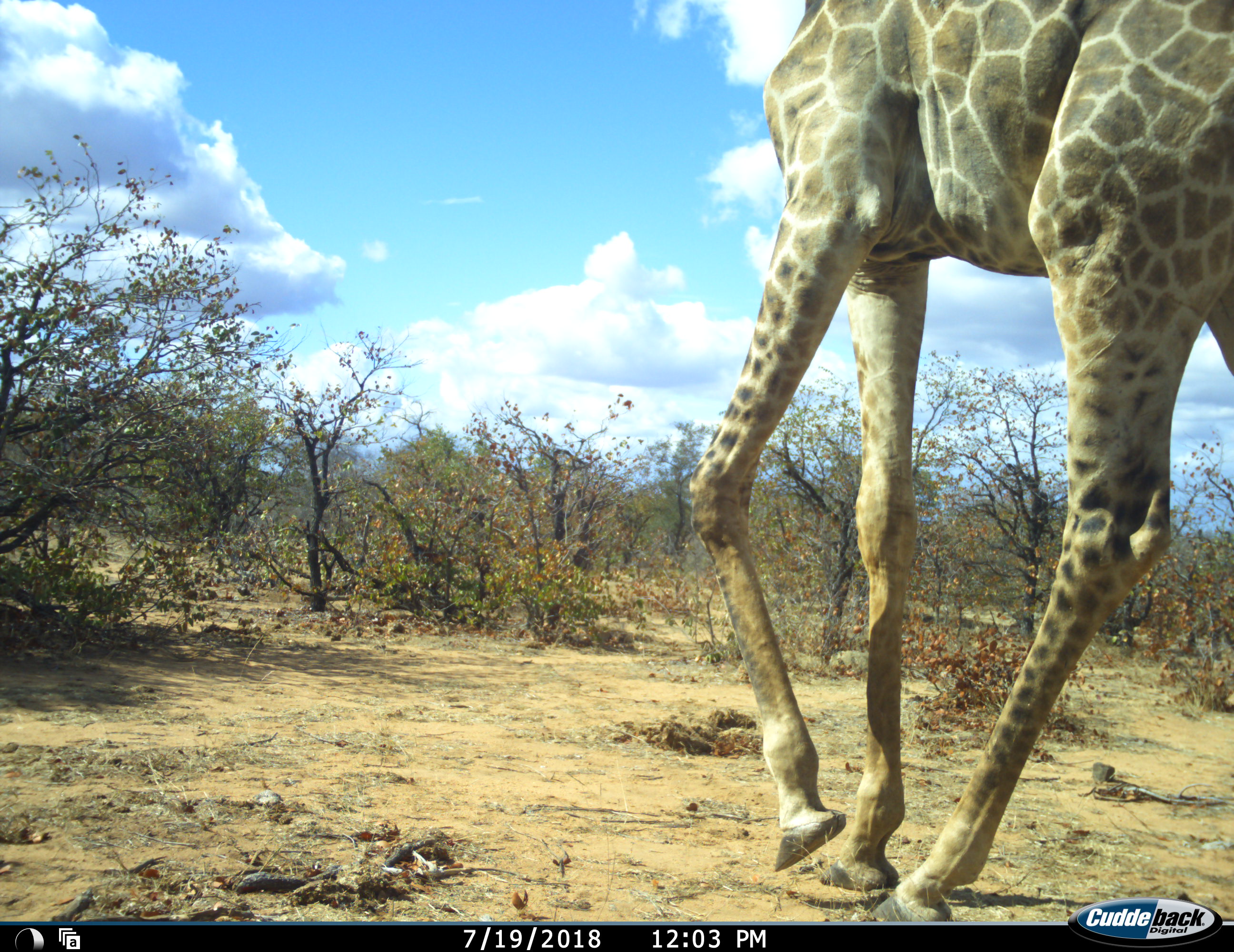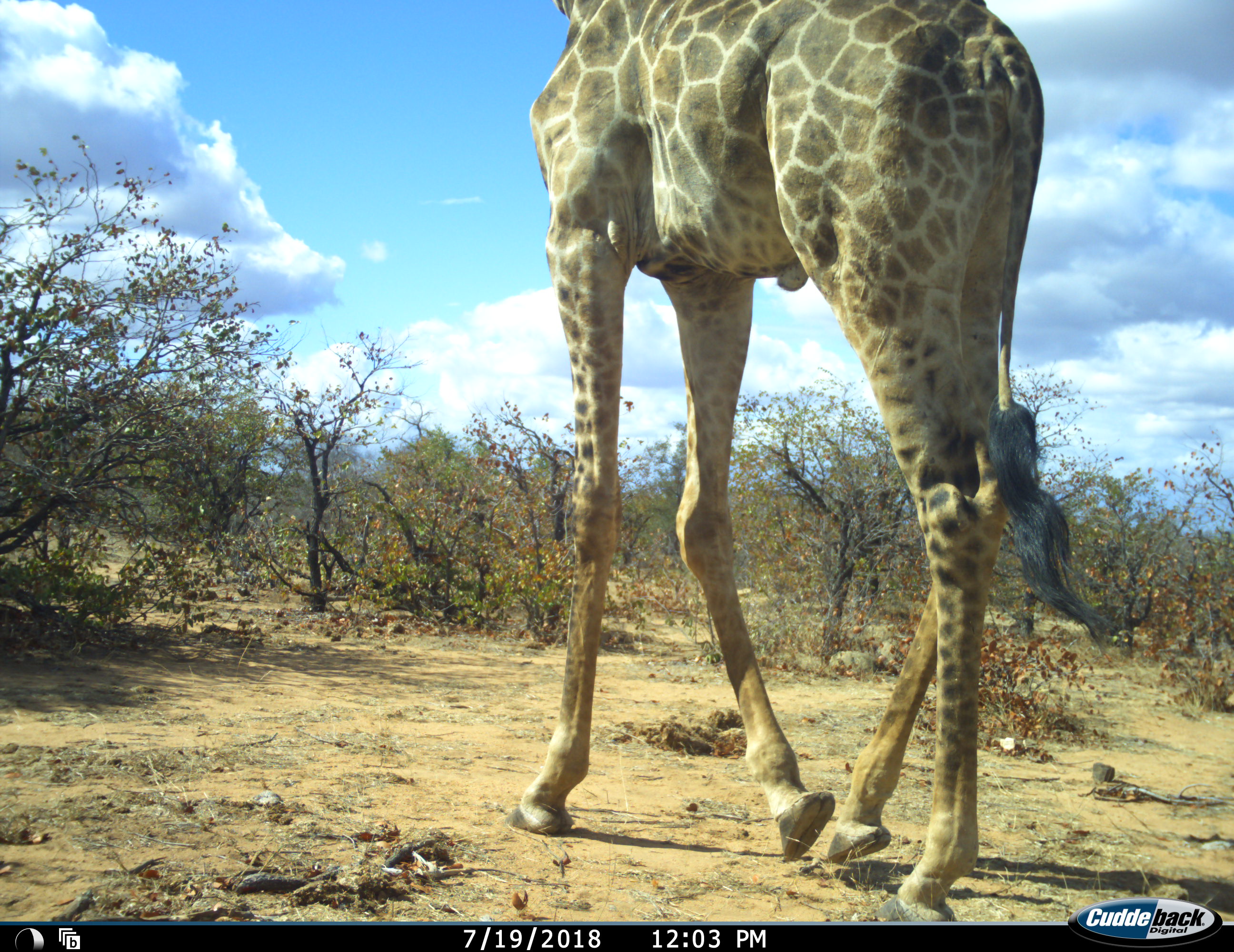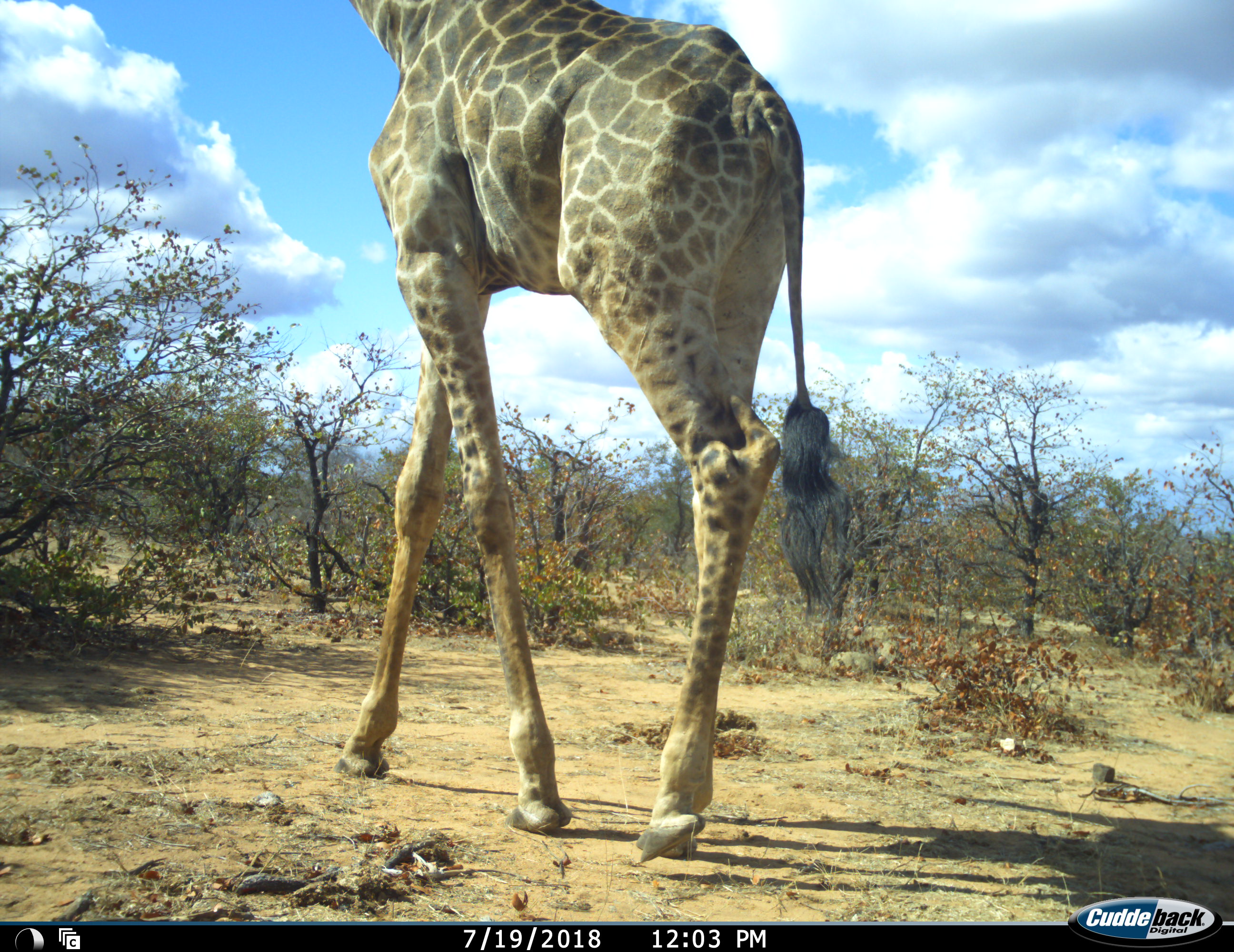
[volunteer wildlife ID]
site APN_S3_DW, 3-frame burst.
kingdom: Animalia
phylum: Chordata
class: Mammalia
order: Artiodactyla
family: Giraffidae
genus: Giraffa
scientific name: Giraffa camelopardalis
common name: giraffe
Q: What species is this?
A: Giraffe (Giraffa camelopardalis).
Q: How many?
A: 1.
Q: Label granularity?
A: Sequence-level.